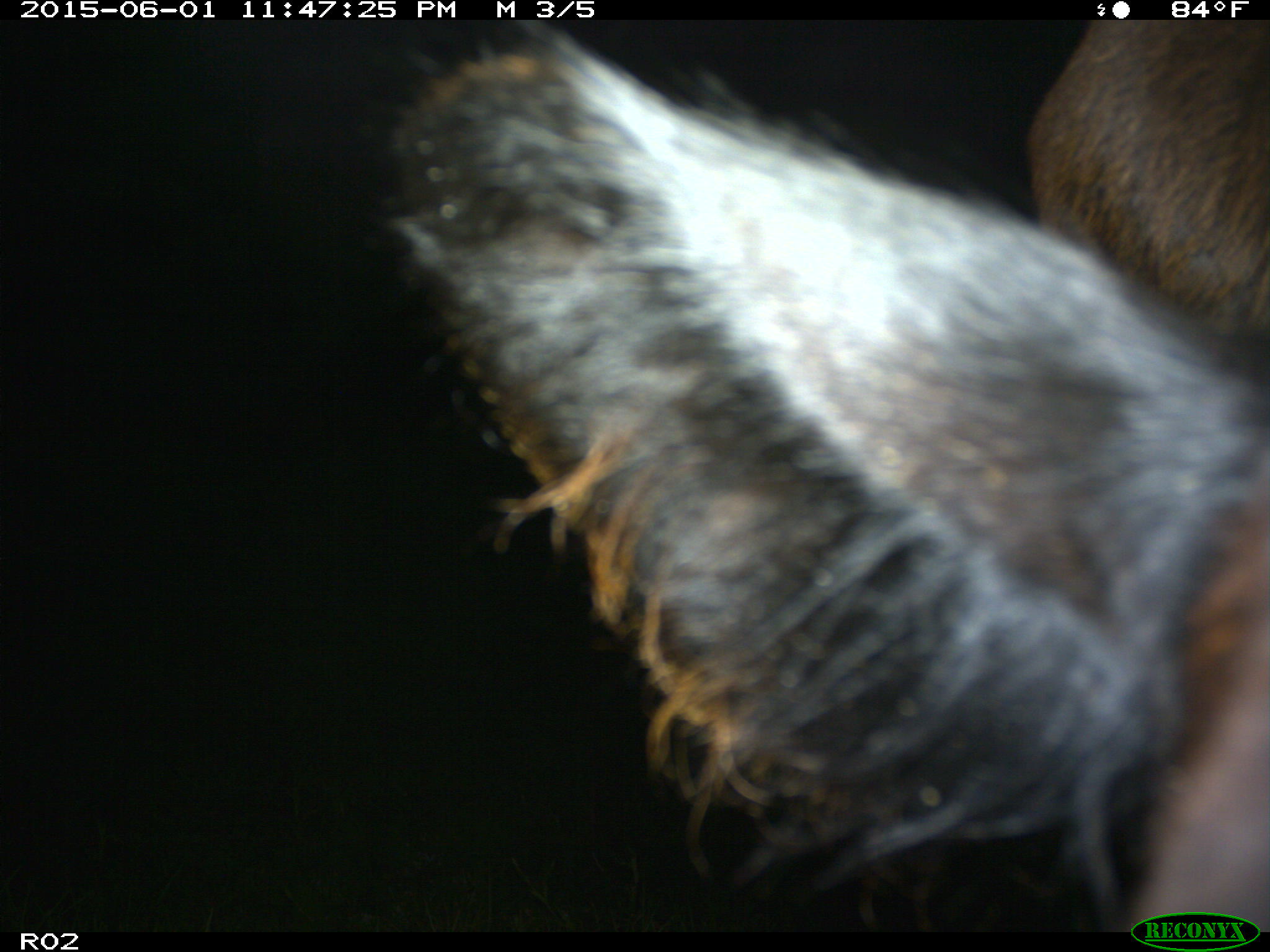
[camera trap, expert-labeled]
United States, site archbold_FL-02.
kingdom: Animalia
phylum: Chordata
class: Mammalia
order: Artiodactyla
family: Bovidae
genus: Bos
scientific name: Bos taurus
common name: domestic cow